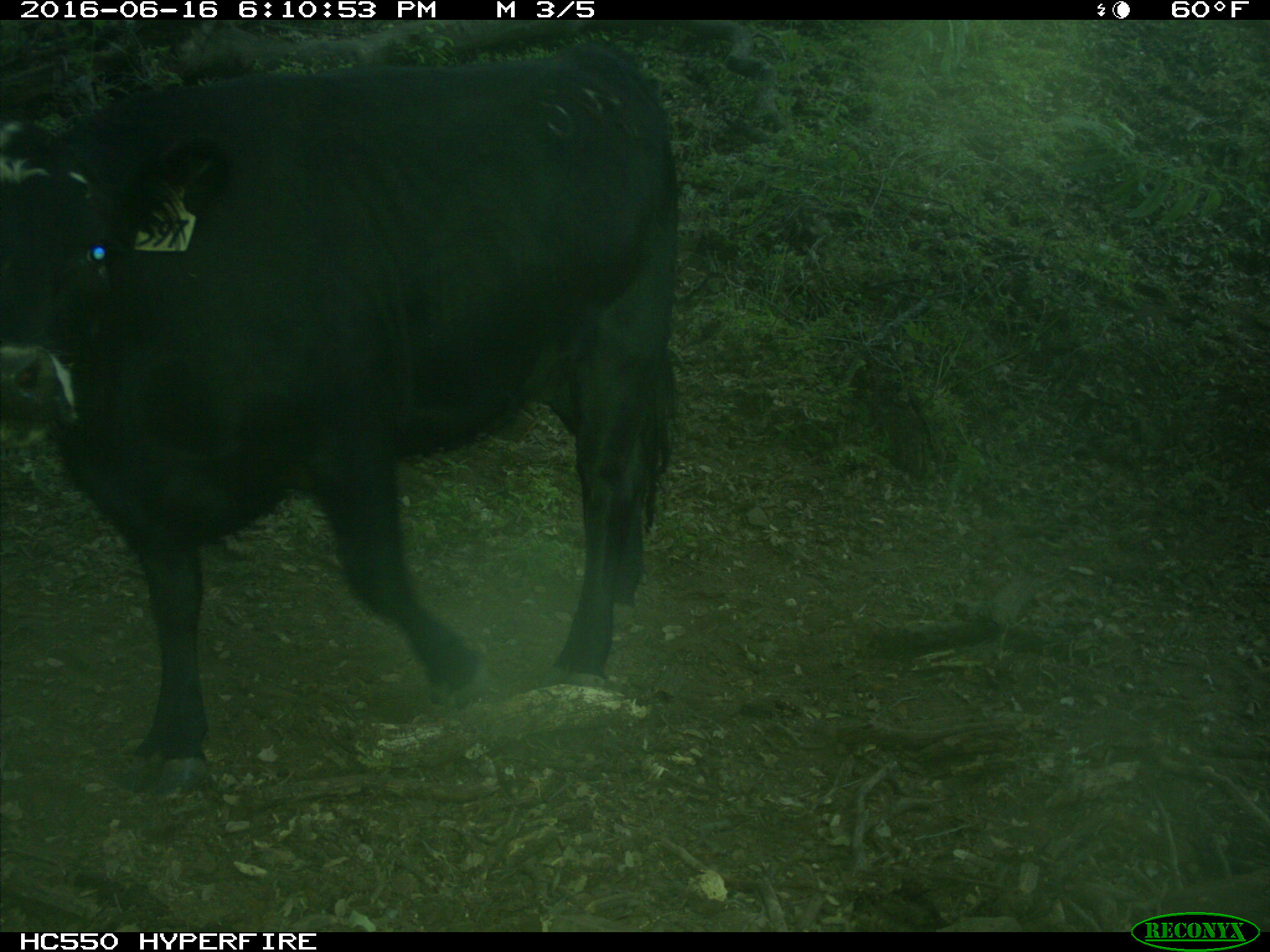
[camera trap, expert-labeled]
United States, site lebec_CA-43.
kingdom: Animalia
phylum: Chordata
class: Mammalia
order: Artiodactyla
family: Bovidae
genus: Bos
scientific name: Bos taurus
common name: domestic cow